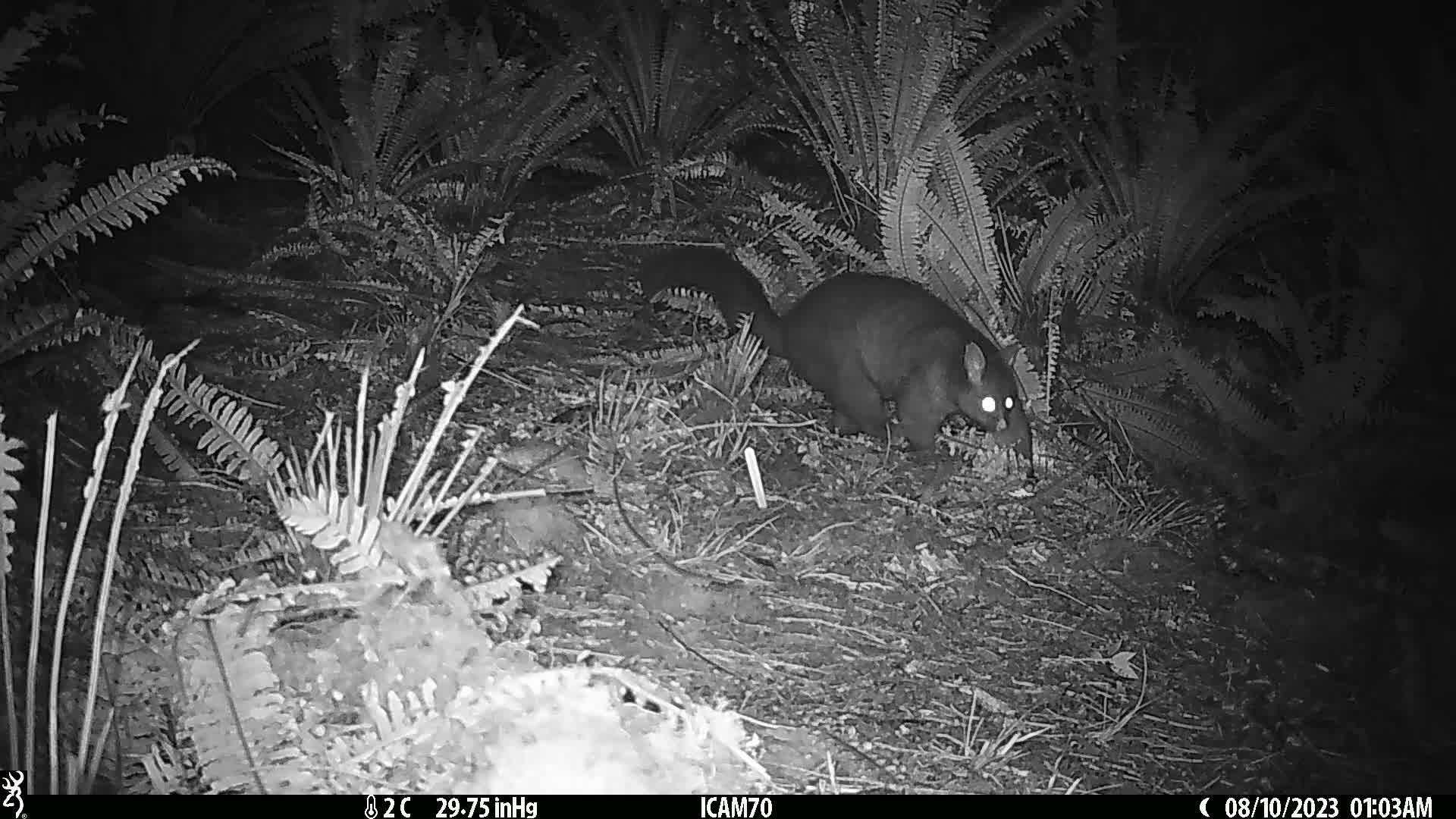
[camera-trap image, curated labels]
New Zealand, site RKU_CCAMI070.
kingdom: Animalia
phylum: Chordata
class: Mammalia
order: Diprotodontia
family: Phalangeridae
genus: Trichosurus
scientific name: Trichosurus vulpecula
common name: common brushtail possum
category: possum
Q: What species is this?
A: Possum (common brushtail possum) (Trichosurus vulpecula).